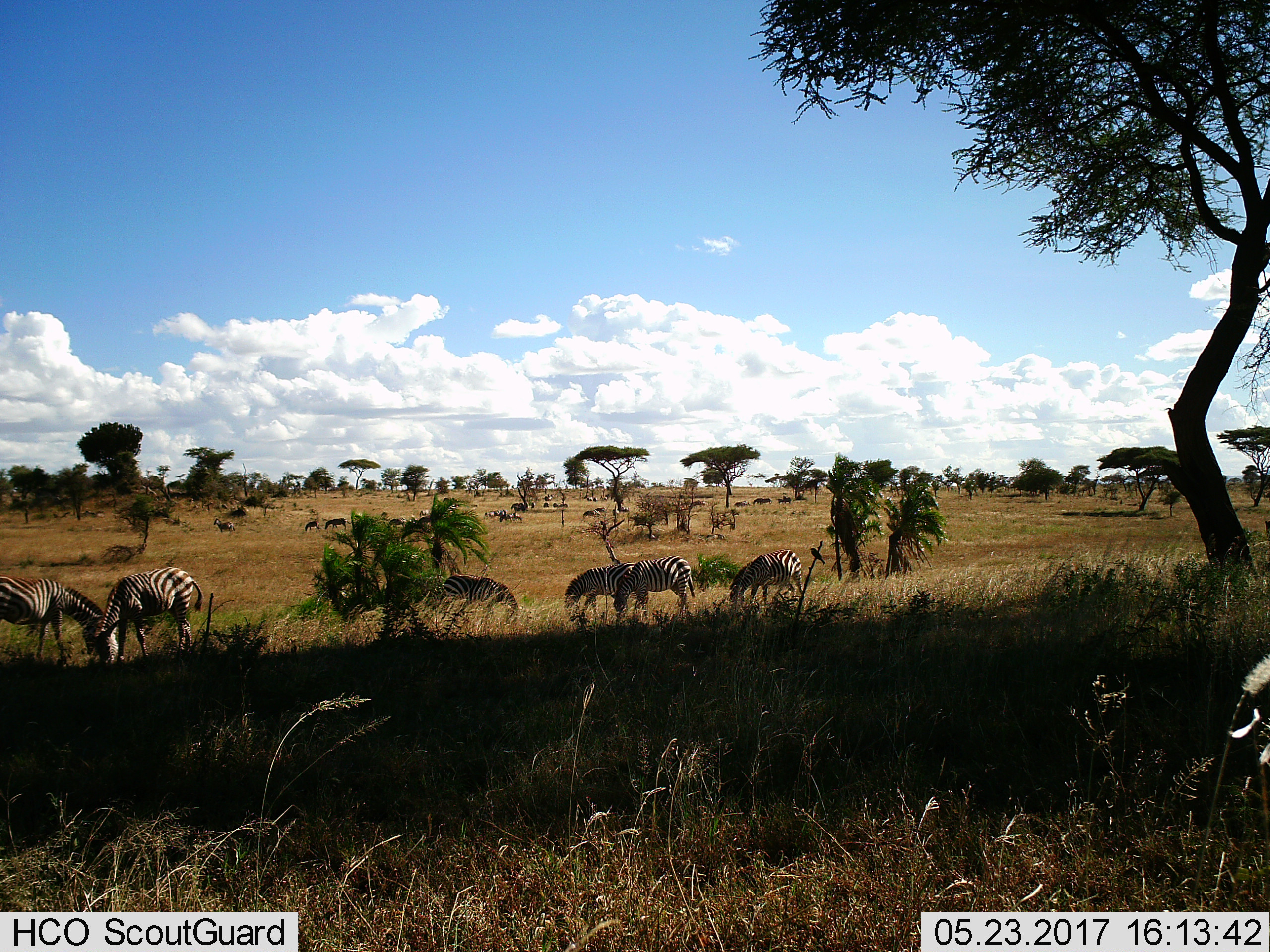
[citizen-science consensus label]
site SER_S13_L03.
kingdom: Animalia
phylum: Chordata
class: Mammalia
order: Artiodactyla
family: Bovidae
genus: Connochaetes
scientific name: Connochaetes taurinus taurinus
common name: blue wildebeest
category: wildebeestblue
Wildebeestblue (blue wildebeest) (Connochaetes taurinus taurinus), count 11-50. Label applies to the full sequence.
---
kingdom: Animalia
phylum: Chordata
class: Mammalia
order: Perissodactyla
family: Equidae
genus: Equus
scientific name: Equus quagga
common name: plains zebra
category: zebraplains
Zebraplains (plains zebra) (Equus quagga), count 9. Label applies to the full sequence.